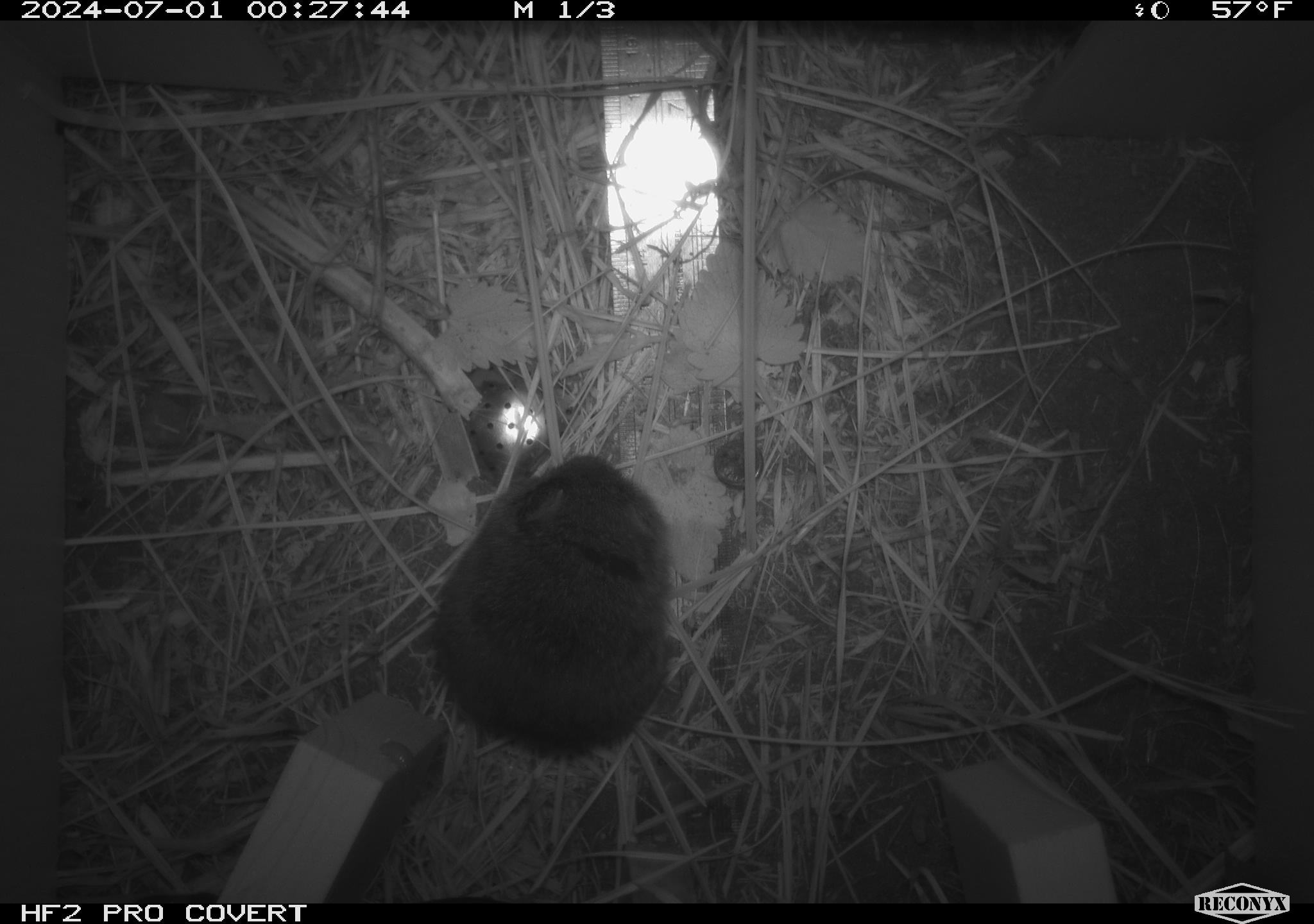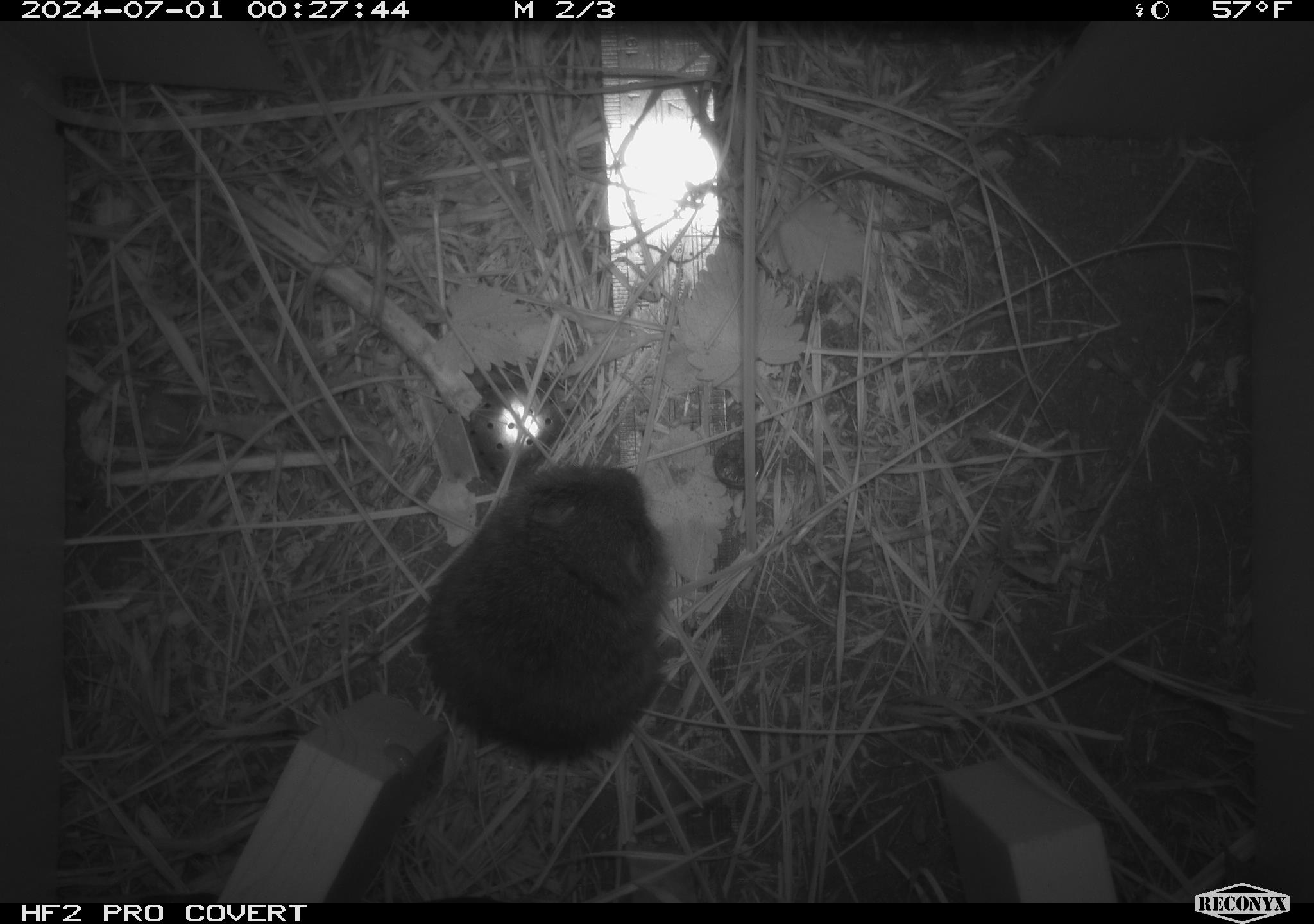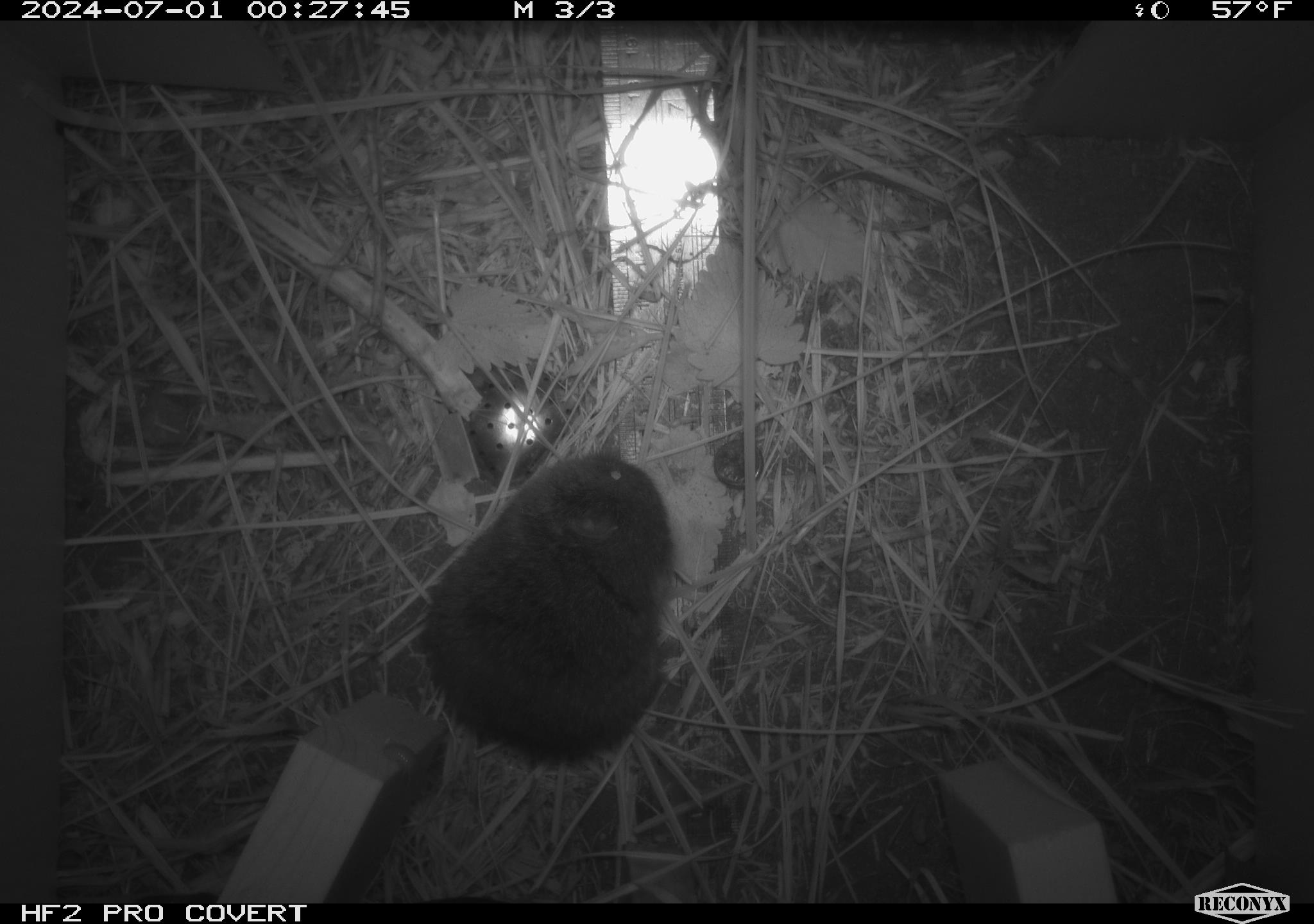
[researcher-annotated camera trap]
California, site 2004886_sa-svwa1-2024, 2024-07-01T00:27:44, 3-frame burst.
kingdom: Animalia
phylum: Chordata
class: Mammalia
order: Rodentia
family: Cricetidae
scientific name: Arvicolinae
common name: voles, lemmings, and muskrats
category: arvicolinae subfamily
Arvicolinae subfamily (voles, lemmings, and muskrats) (Arvicolinae).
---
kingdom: Animalia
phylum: Arthropoda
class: Malacostraca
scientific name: Malacostraca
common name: amphipods, crabs, isopods, krill, lobsters and shrimps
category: malacostracan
Malacostracan (amphipods, crabs, isopods, krill, lobsters and shrimps) (Malacostraca).